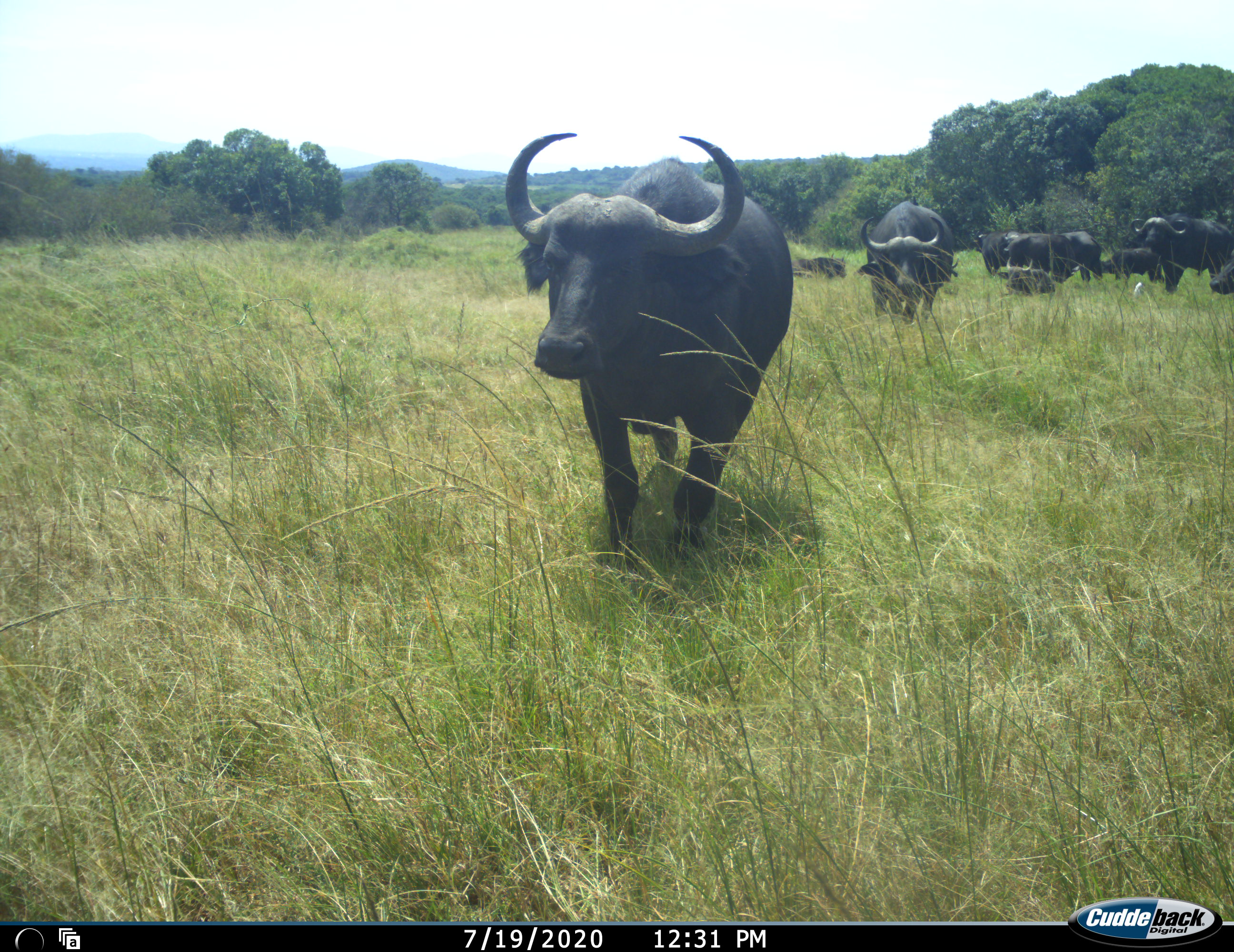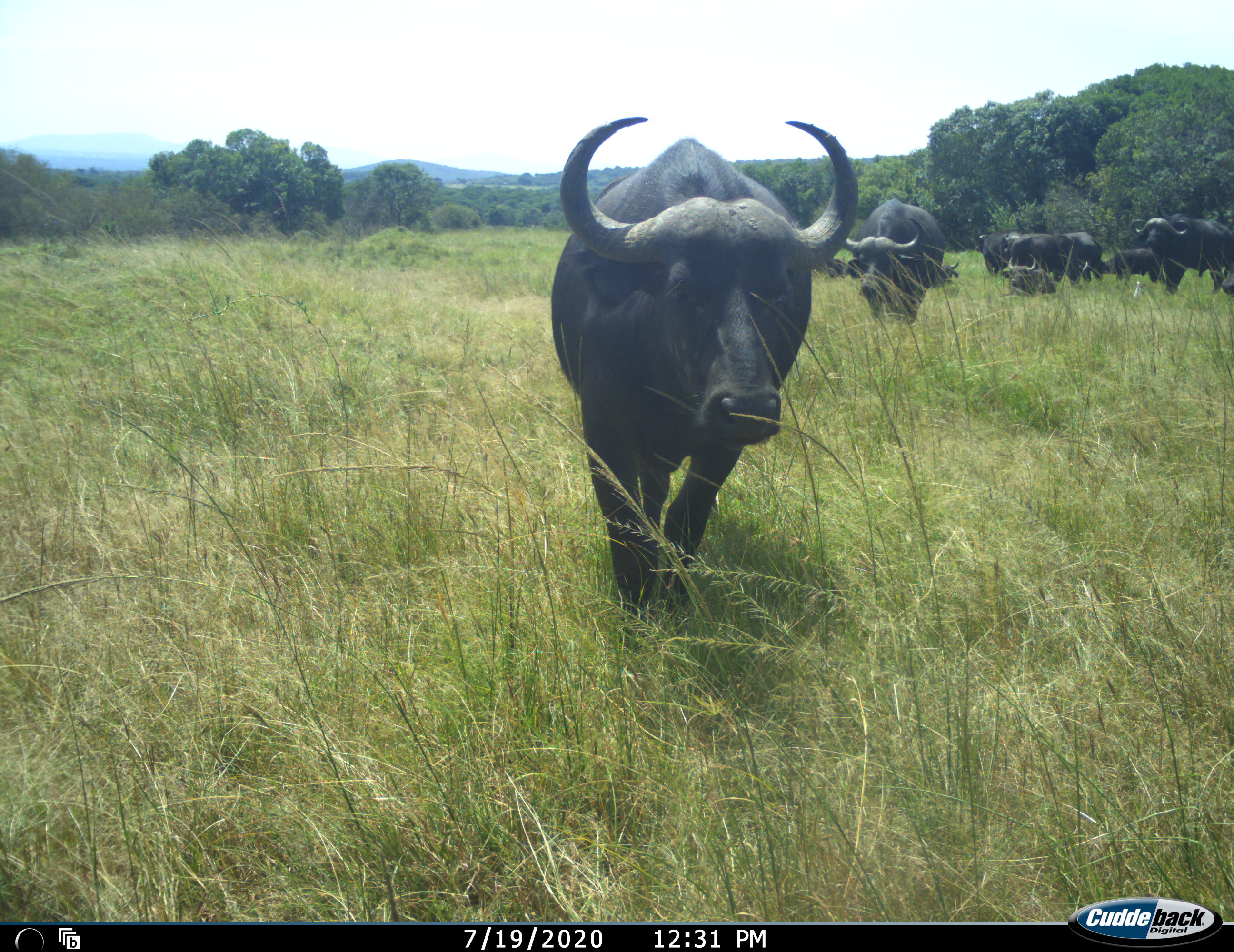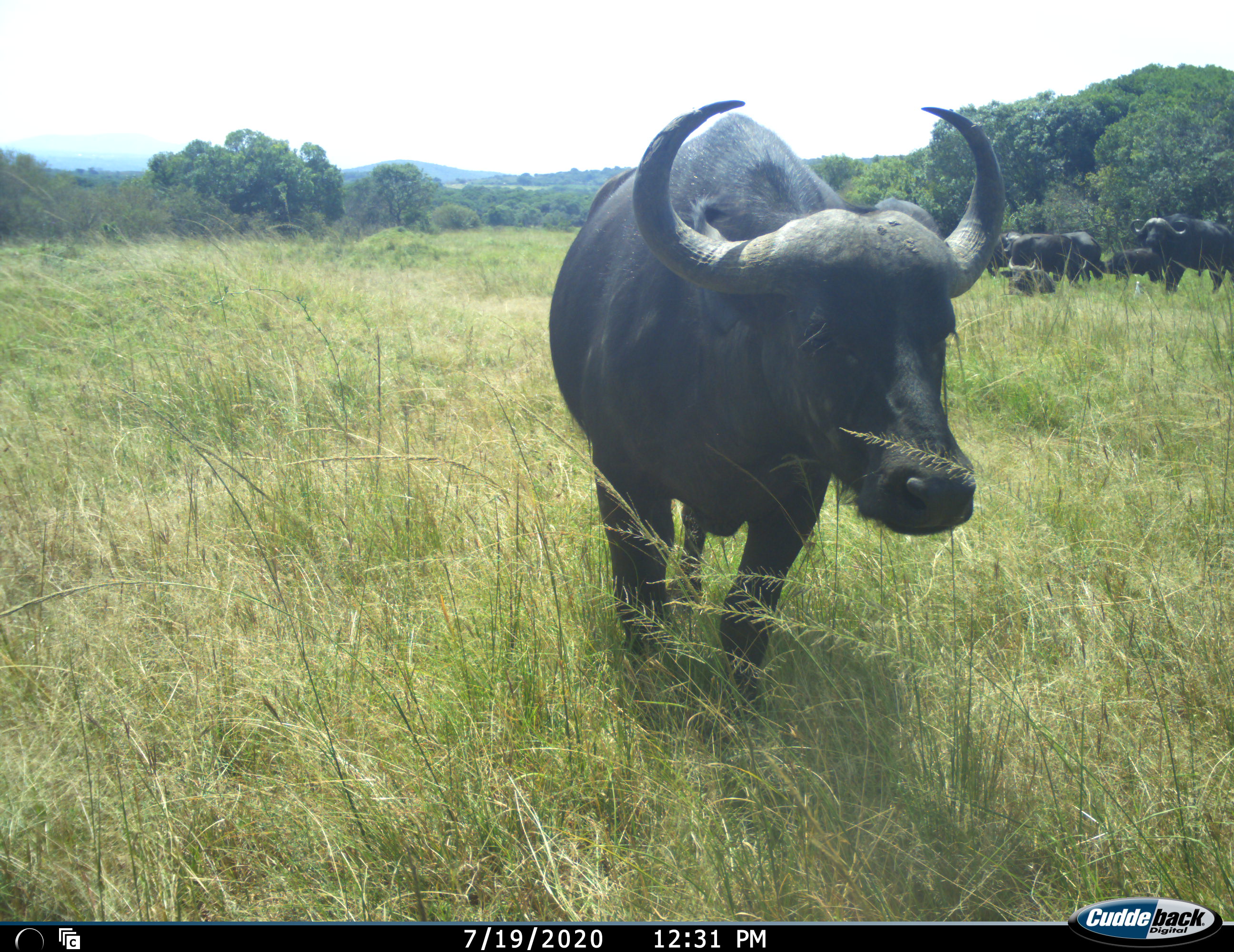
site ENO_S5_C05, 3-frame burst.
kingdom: Animalia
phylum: Chordata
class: Mammalia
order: Artiodactyla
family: Bovidae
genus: Syncerus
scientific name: Syncerus caffer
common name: african buffalo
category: buffalo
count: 9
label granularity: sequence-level